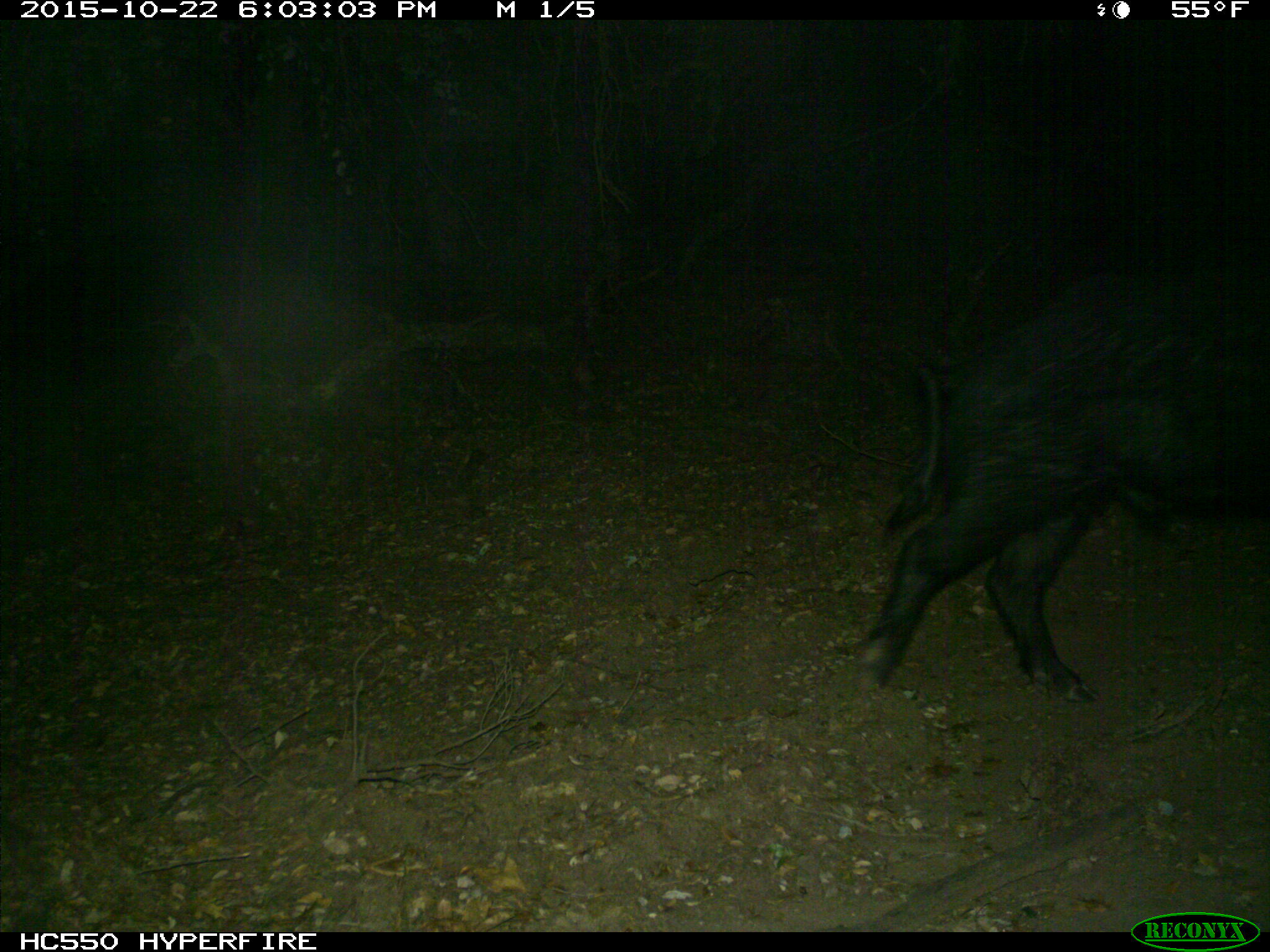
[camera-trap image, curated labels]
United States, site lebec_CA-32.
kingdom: Animalia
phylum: Chordata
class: Mammalia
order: Artiodactyla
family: Suidae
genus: Sus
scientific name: Sus scrofa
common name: wild boar